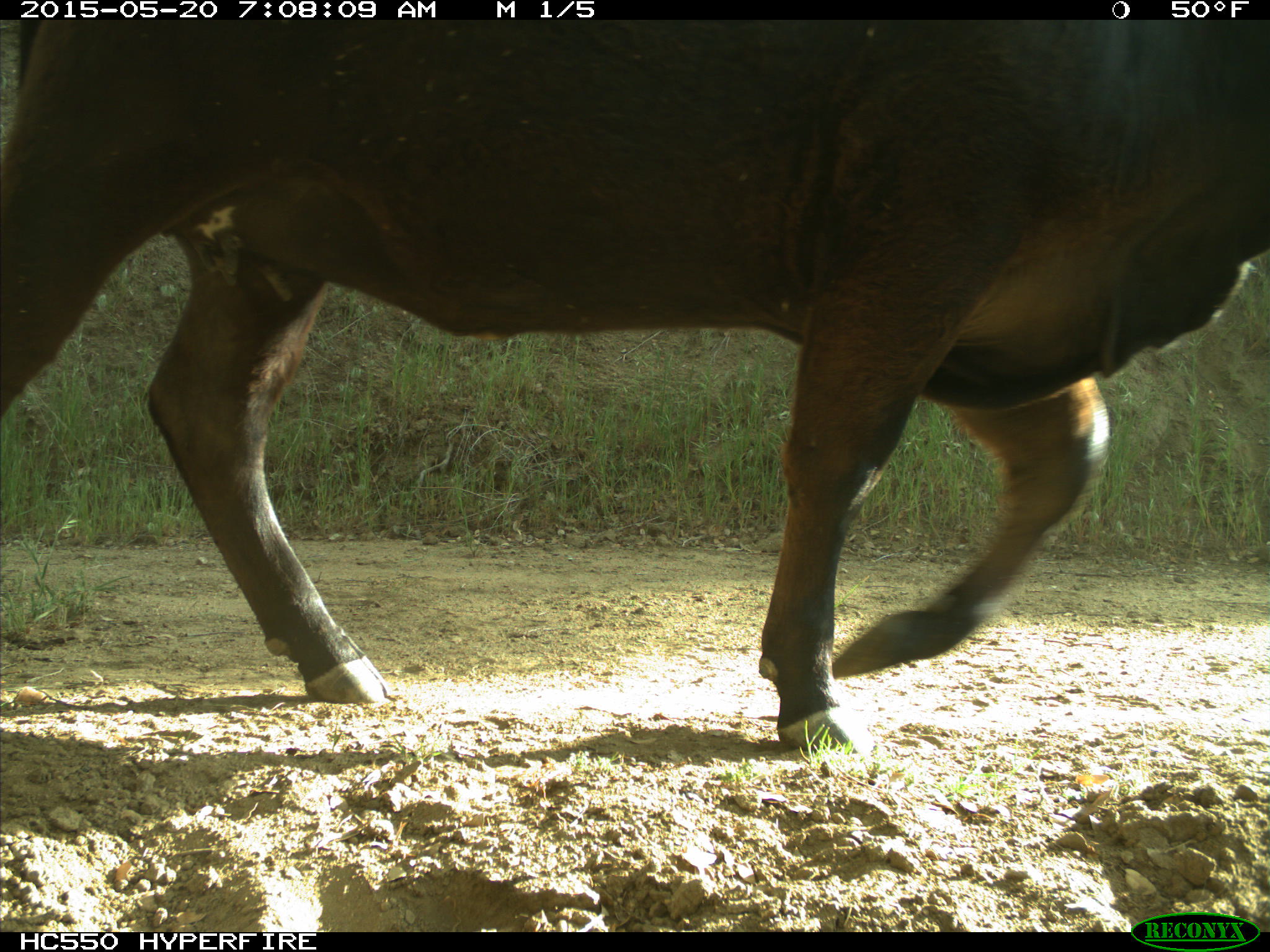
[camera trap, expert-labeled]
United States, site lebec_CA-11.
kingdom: Animalia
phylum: Chordata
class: Mammalia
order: Artiodactyla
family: Bovidae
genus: Bos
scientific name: Bos taurus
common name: domestic cow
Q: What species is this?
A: Bos taurus (domestic cow).